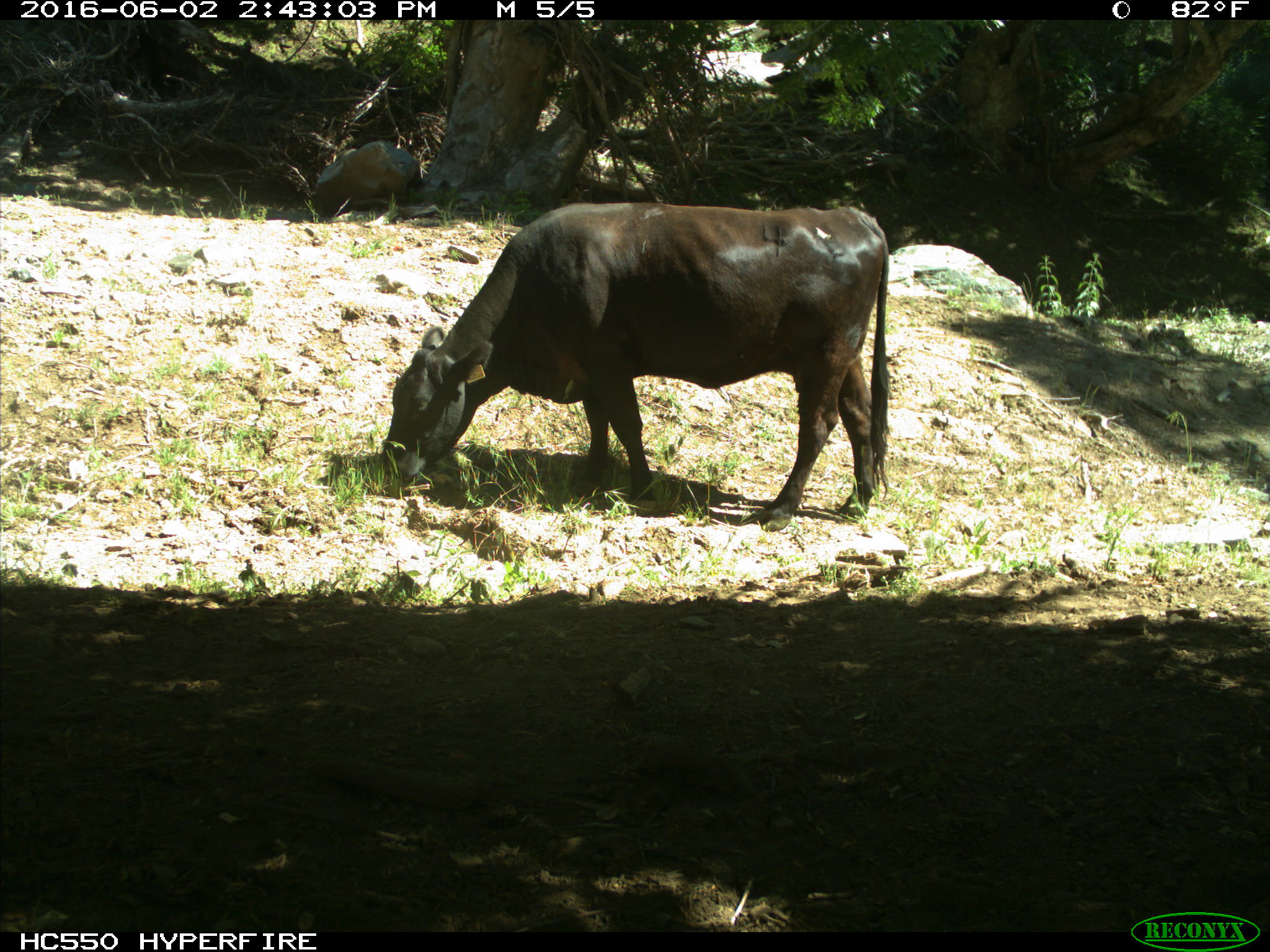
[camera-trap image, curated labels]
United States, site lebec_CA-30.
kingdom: Animalia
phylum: Chordata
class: Mammalia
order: Artiodactyla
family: Bovidae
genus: Bos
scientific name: Bos taurus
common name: domestic cow